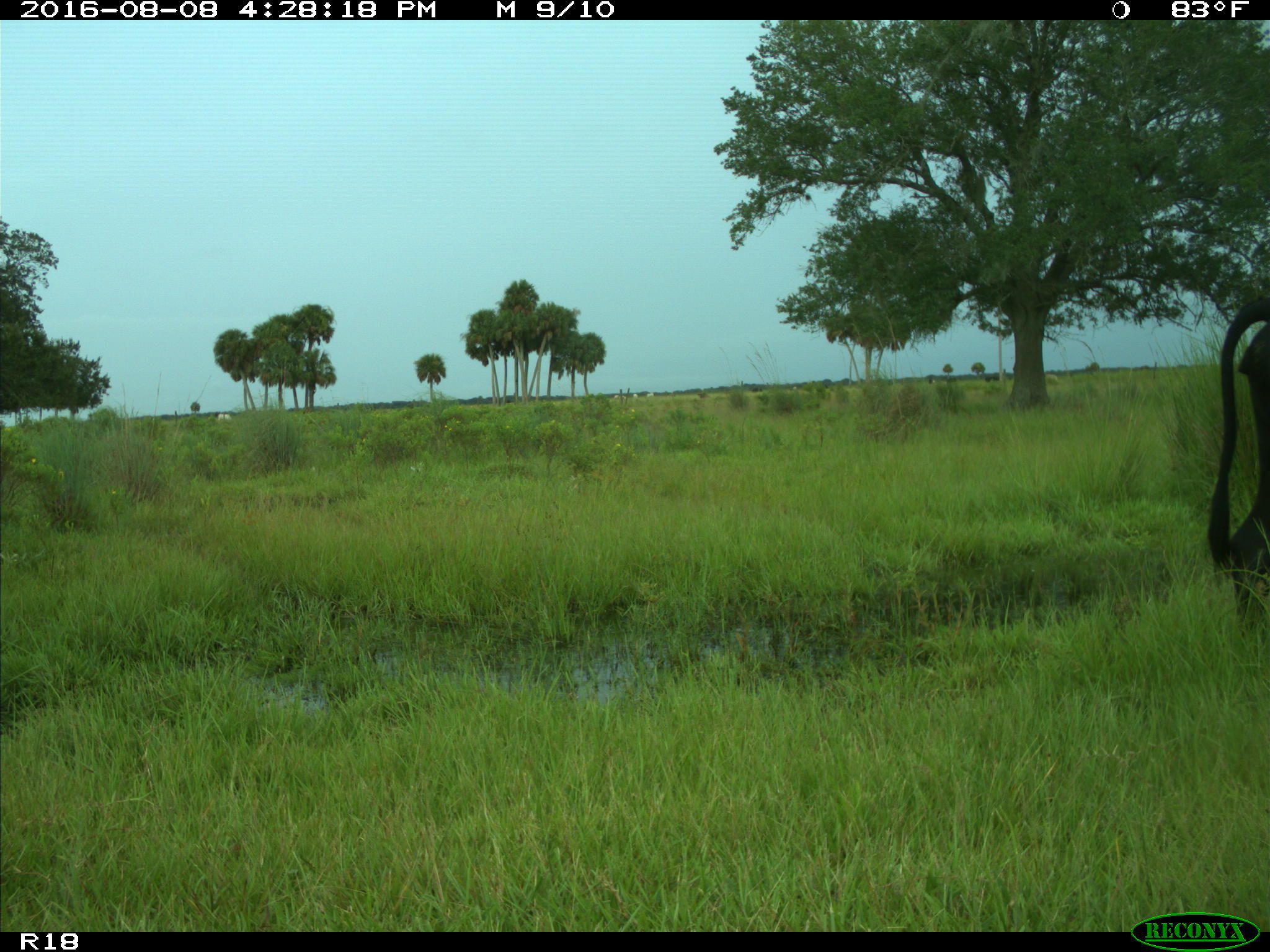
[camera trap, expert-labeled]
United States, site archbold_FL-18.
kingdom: Animalia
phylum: Chordata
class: Mammalia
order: Artiodactyla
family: Bovidae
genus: Bos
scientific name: Bos taurus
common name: domestic cow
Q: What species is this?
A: Bos taurus (domestic cow).